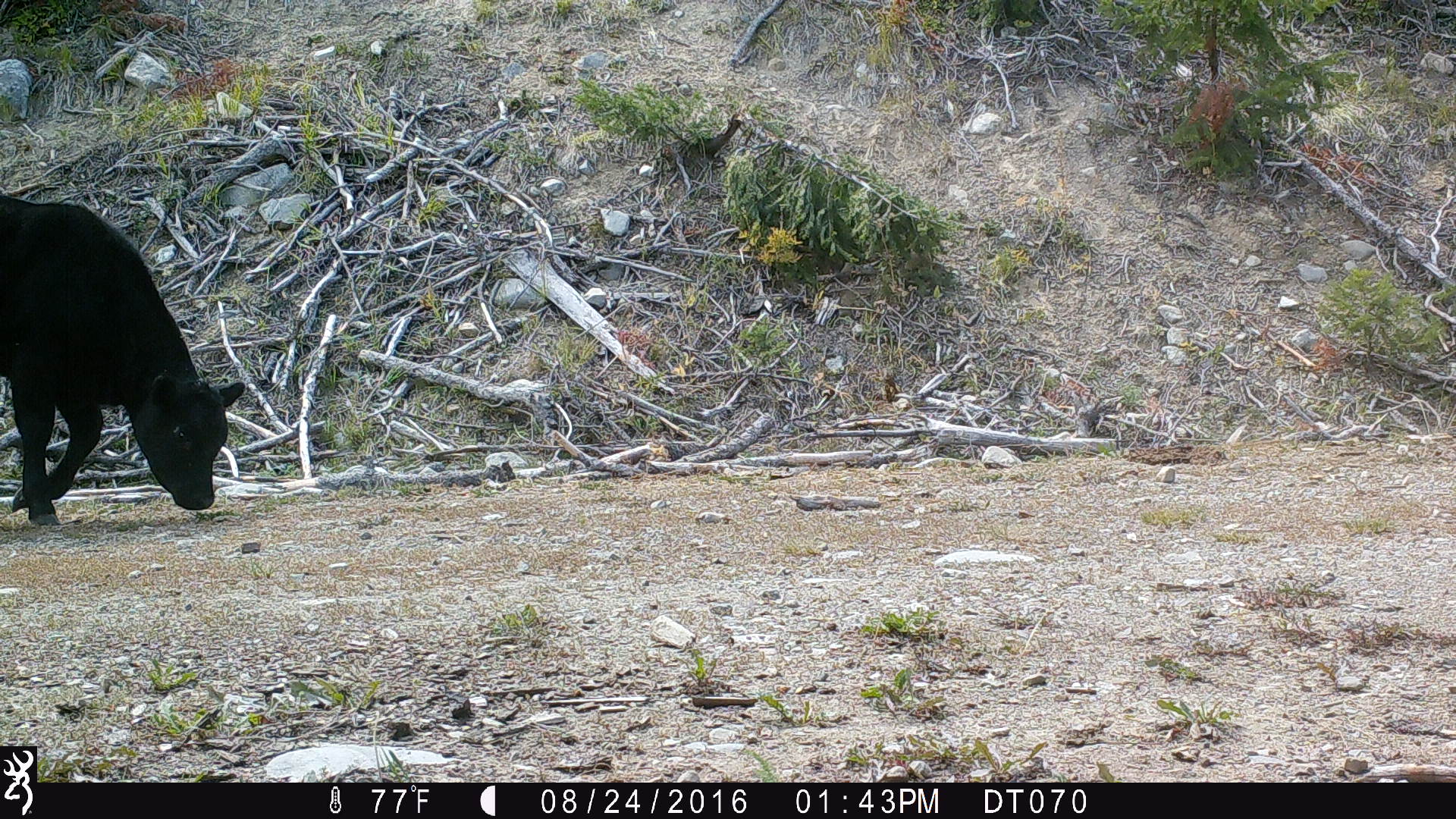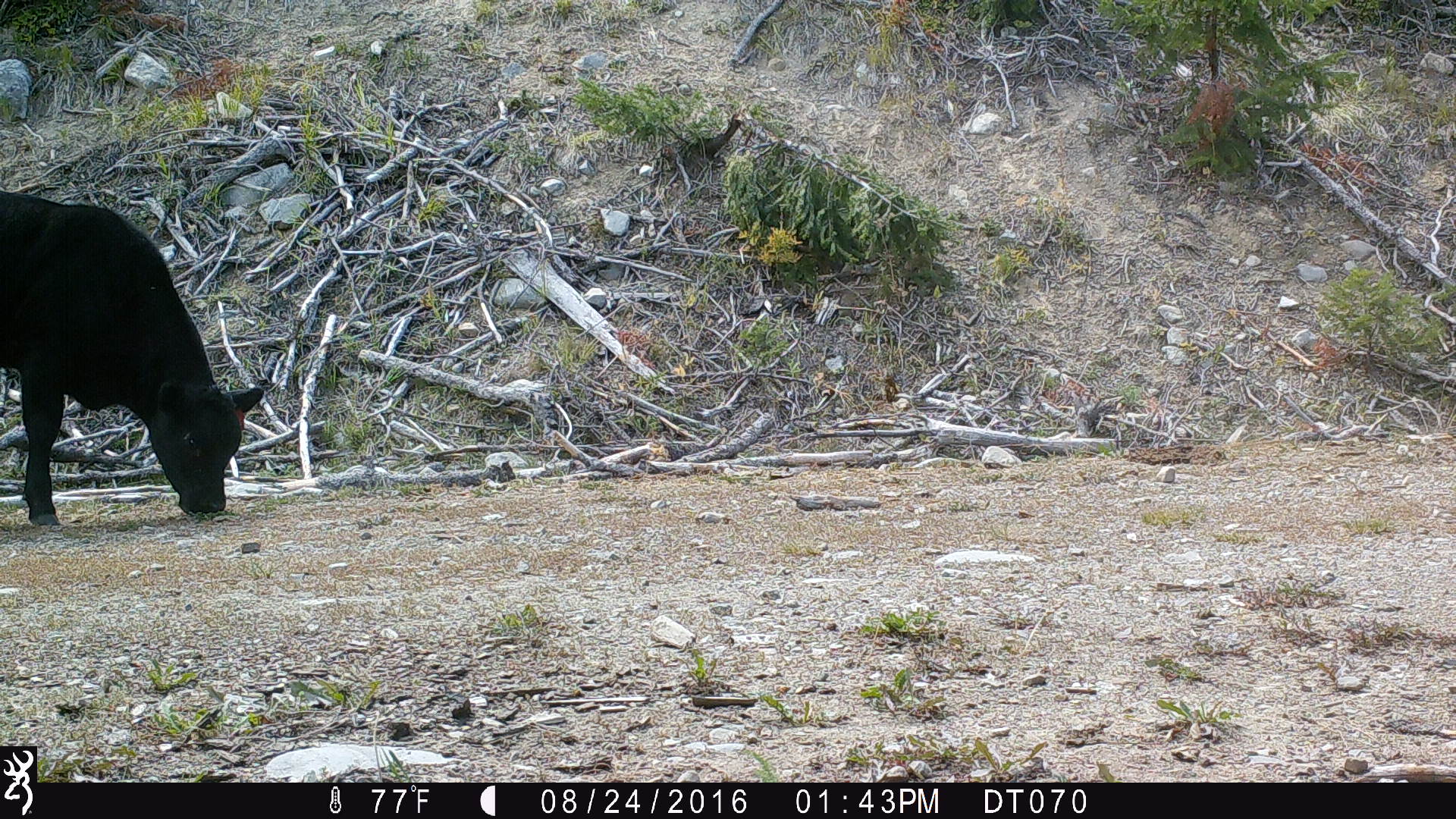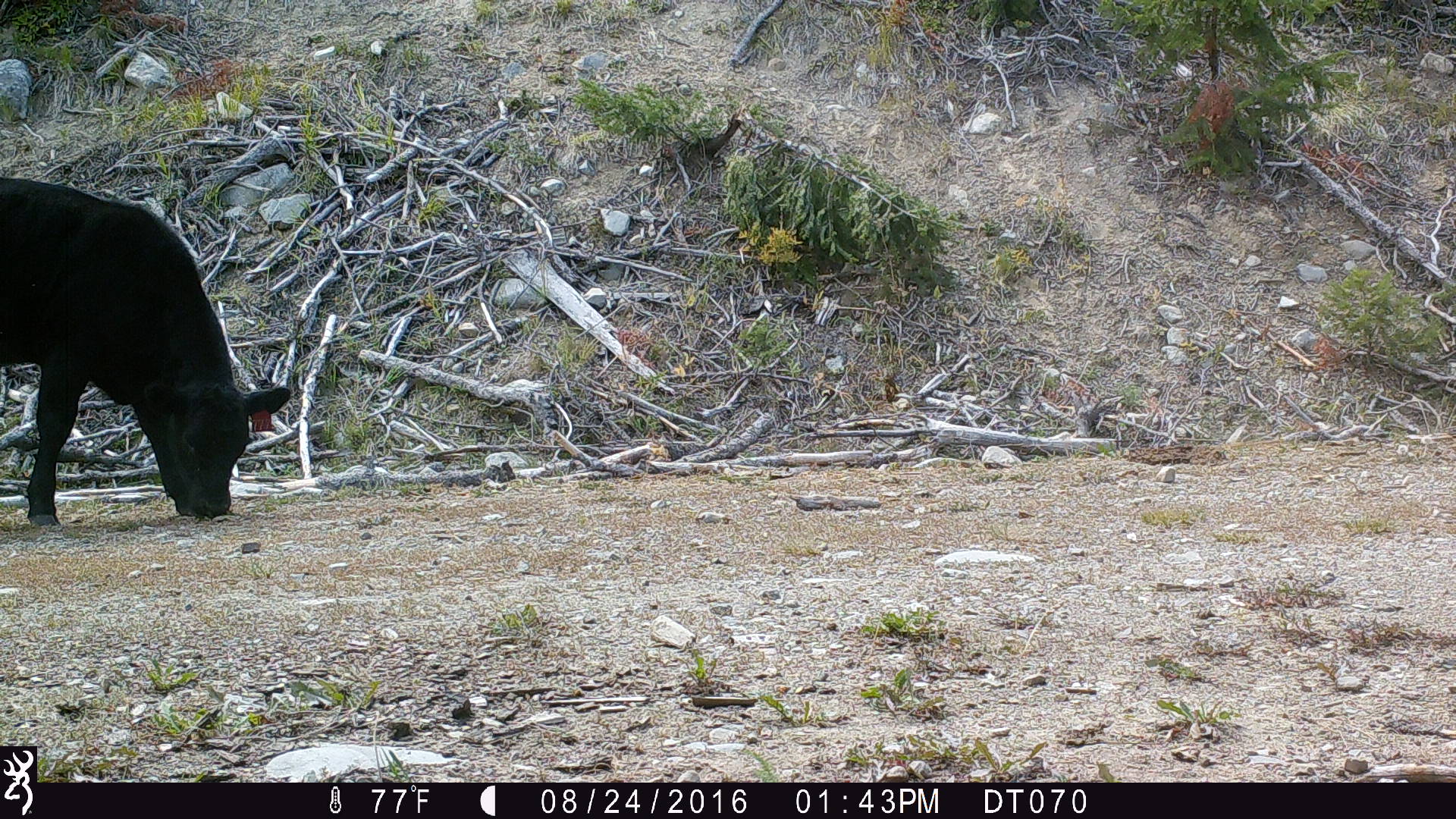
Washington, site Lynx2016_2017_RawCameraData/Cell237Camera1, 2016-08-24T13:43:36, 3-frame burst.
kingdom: Animalia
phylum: Chordata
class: Mammalia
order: Artiodactyla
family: Bovidae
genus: Bos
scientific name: Bos taurus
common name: domestic cattle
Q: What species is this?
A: Domestic cattle (Bos taurus).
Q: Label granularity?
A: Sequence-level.